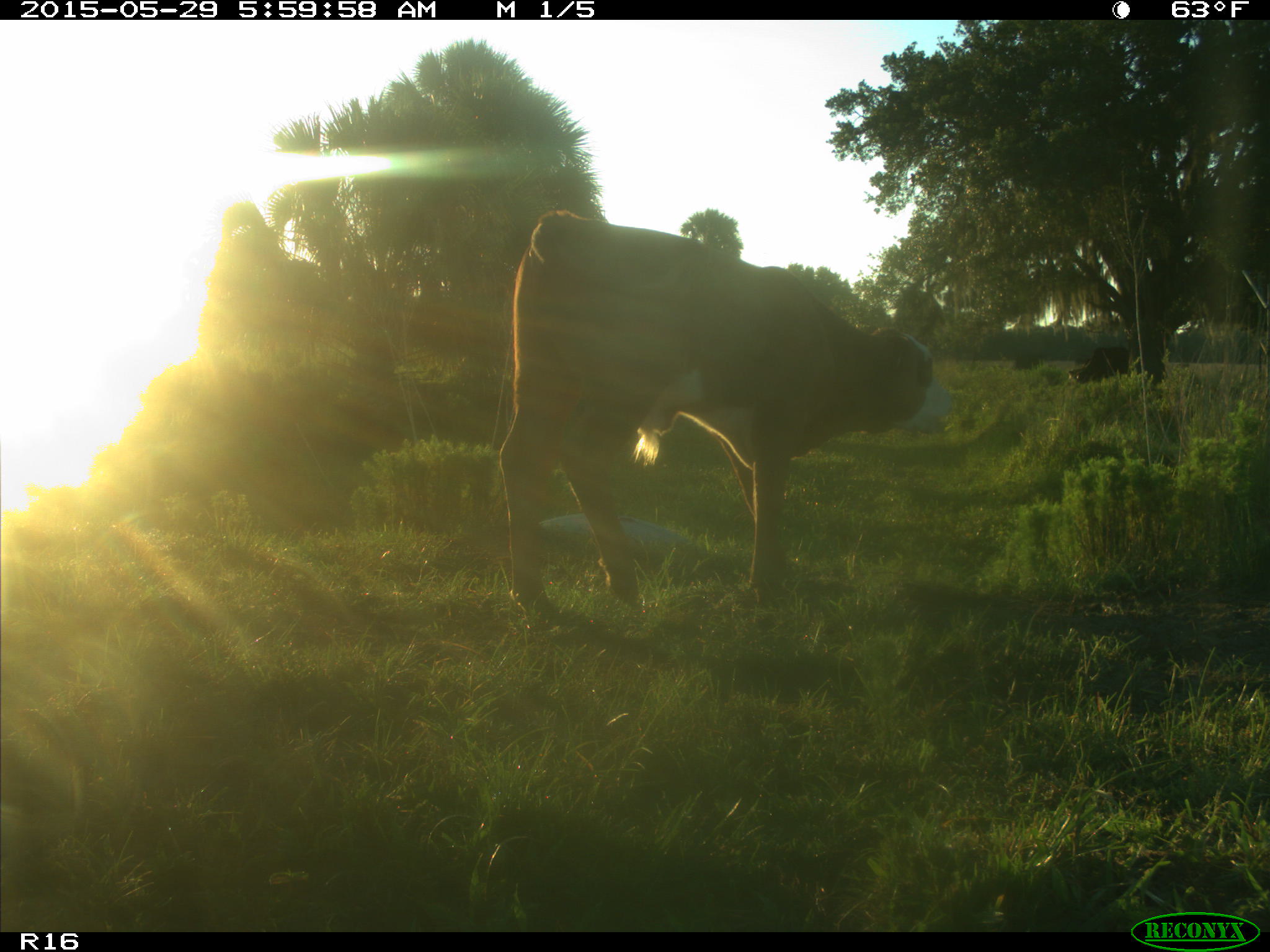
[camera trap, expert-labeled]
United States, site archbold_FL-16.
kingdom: Animalia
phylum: Chordata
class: Mammalia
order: Artiodactyla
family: Bovidae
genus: Bos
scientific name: Bos taurus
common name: domestic cow